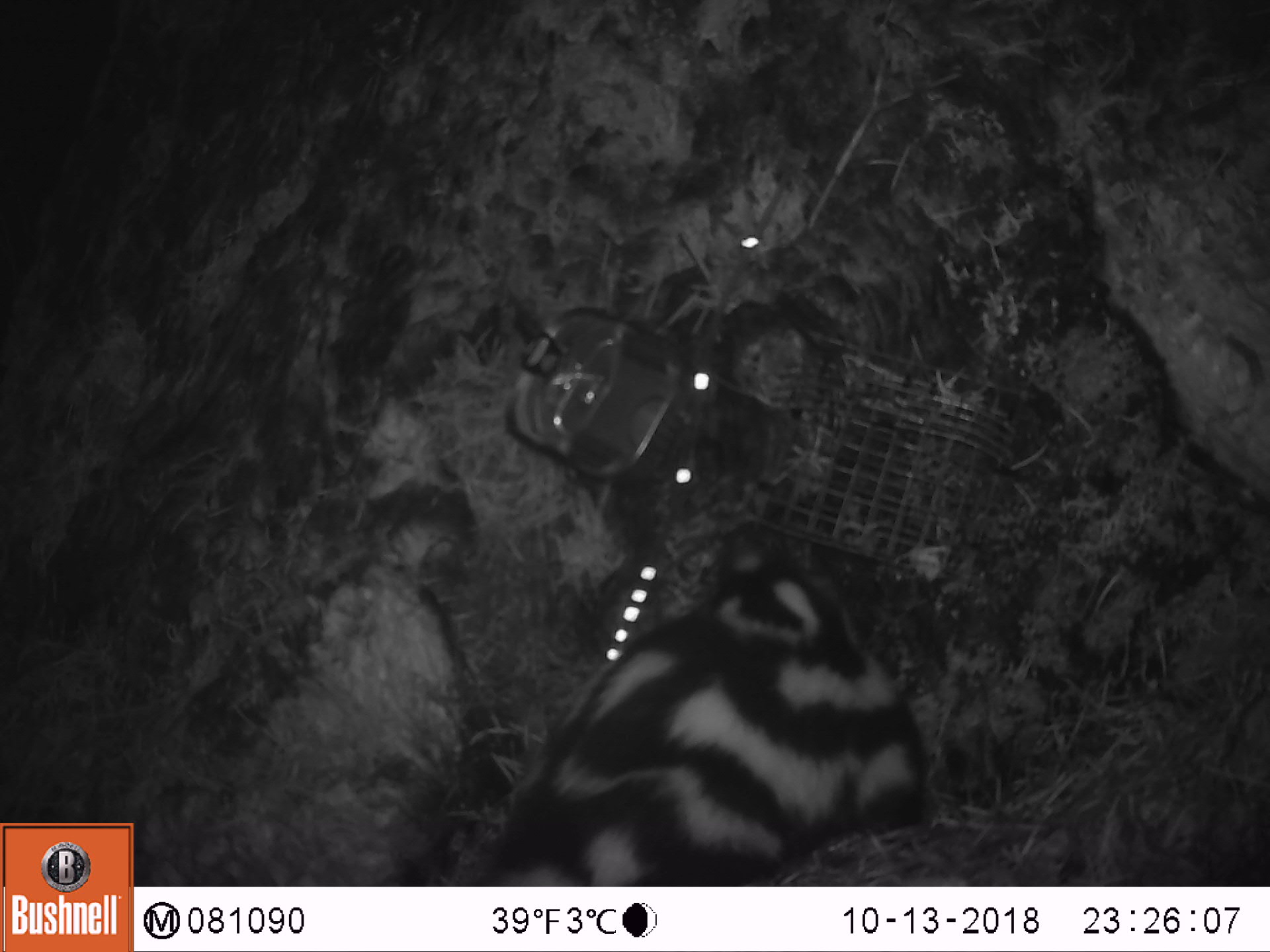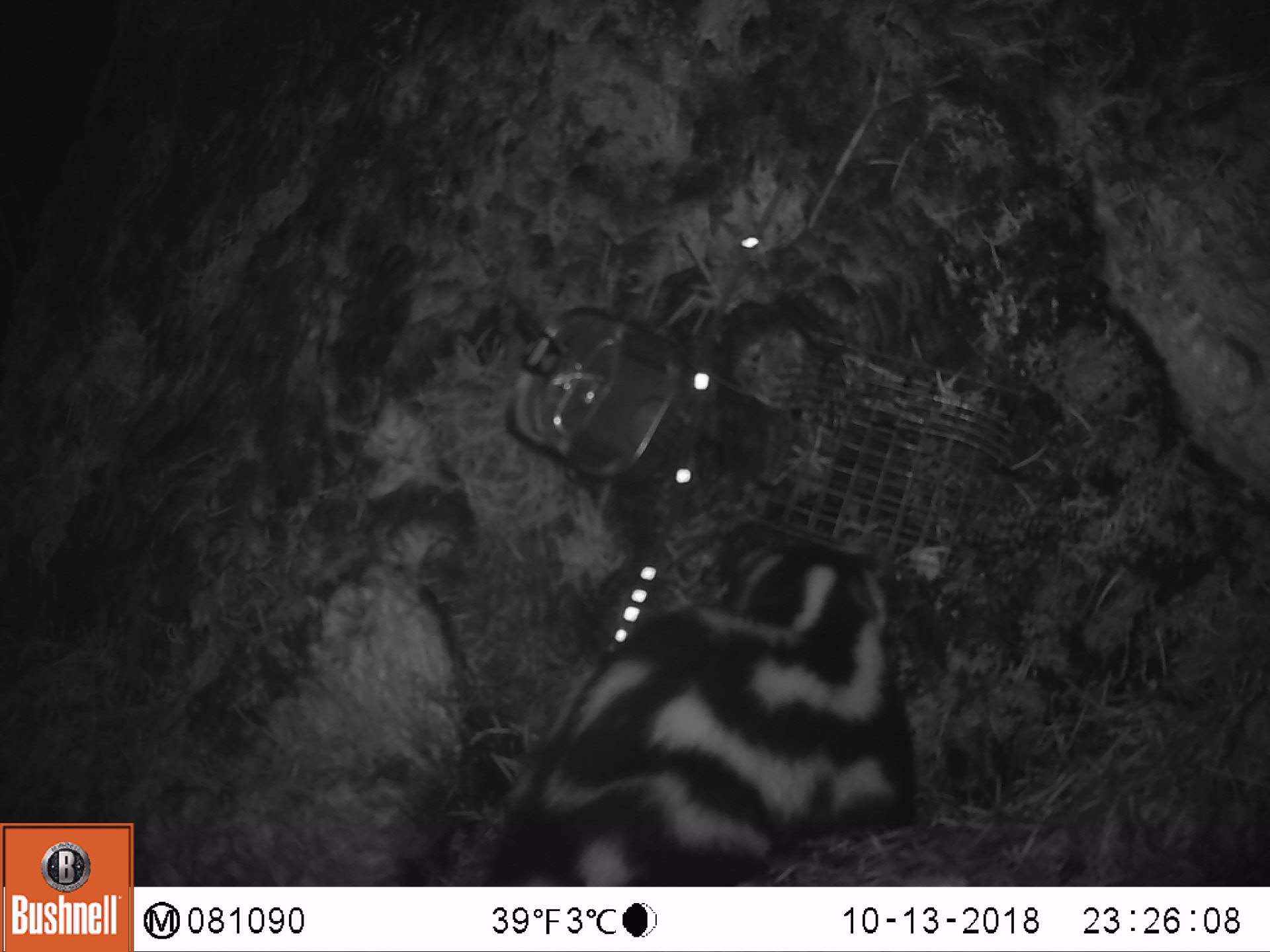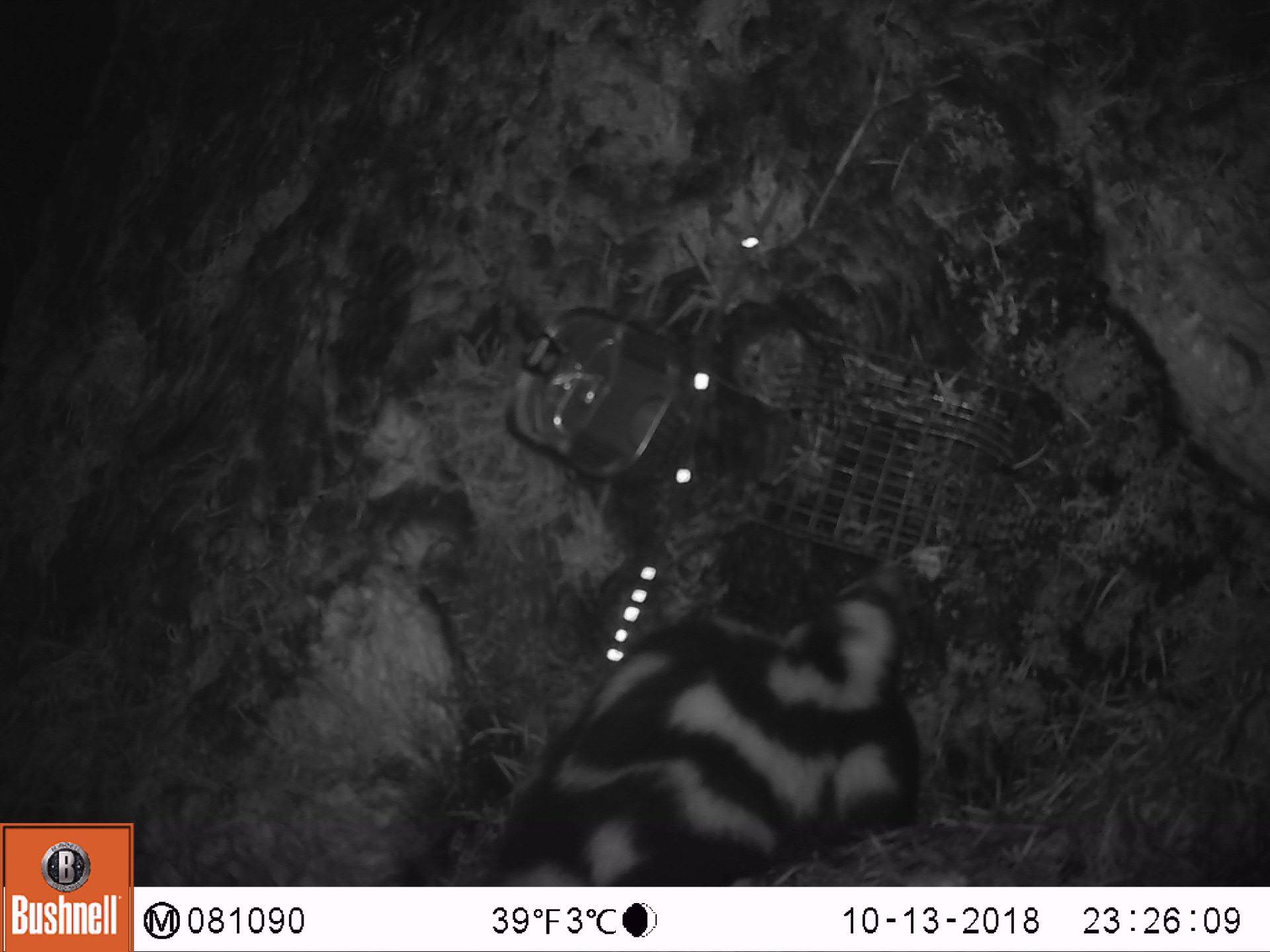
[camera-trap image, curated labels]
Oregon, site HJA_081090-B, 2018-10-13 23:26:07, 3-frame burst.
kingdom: Animalia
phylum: Chordata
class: Mammalia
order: Carnivora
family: Mephitidae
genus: Spilogale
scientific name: Spilogale gracilis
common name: western spotted skunk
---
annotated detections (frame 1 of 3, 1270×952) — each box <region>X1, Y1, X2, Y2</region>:
western spotted skunk: <region>449, 539, 957, 872</region>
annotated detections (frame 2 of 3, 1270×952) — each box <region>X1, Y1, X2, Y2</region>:
western spotted skunk: <region>465, 534, 936, 877</region>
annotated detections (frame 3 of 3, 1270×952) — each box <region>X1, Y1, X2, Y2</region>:
western spotted skunk: <region>448, 524, 969, 877</region>